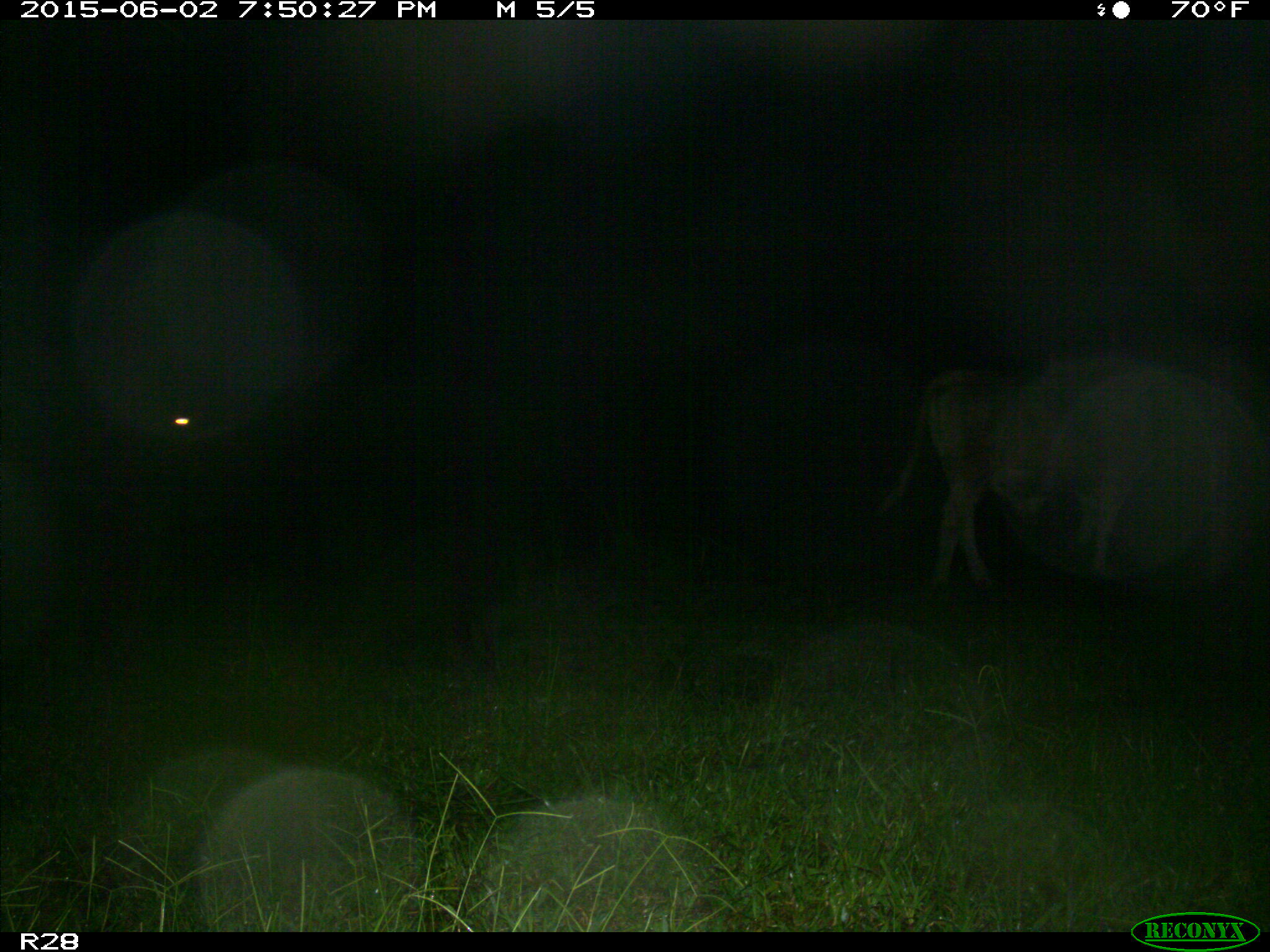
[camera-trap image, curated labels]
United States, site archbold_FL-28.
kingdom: Animalia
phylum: Chordata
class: Mammalia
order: Artiodactyla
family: Bovidae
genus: Bos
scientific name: Bos taurus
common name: domestic cow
Bos taurus (domestic cow).